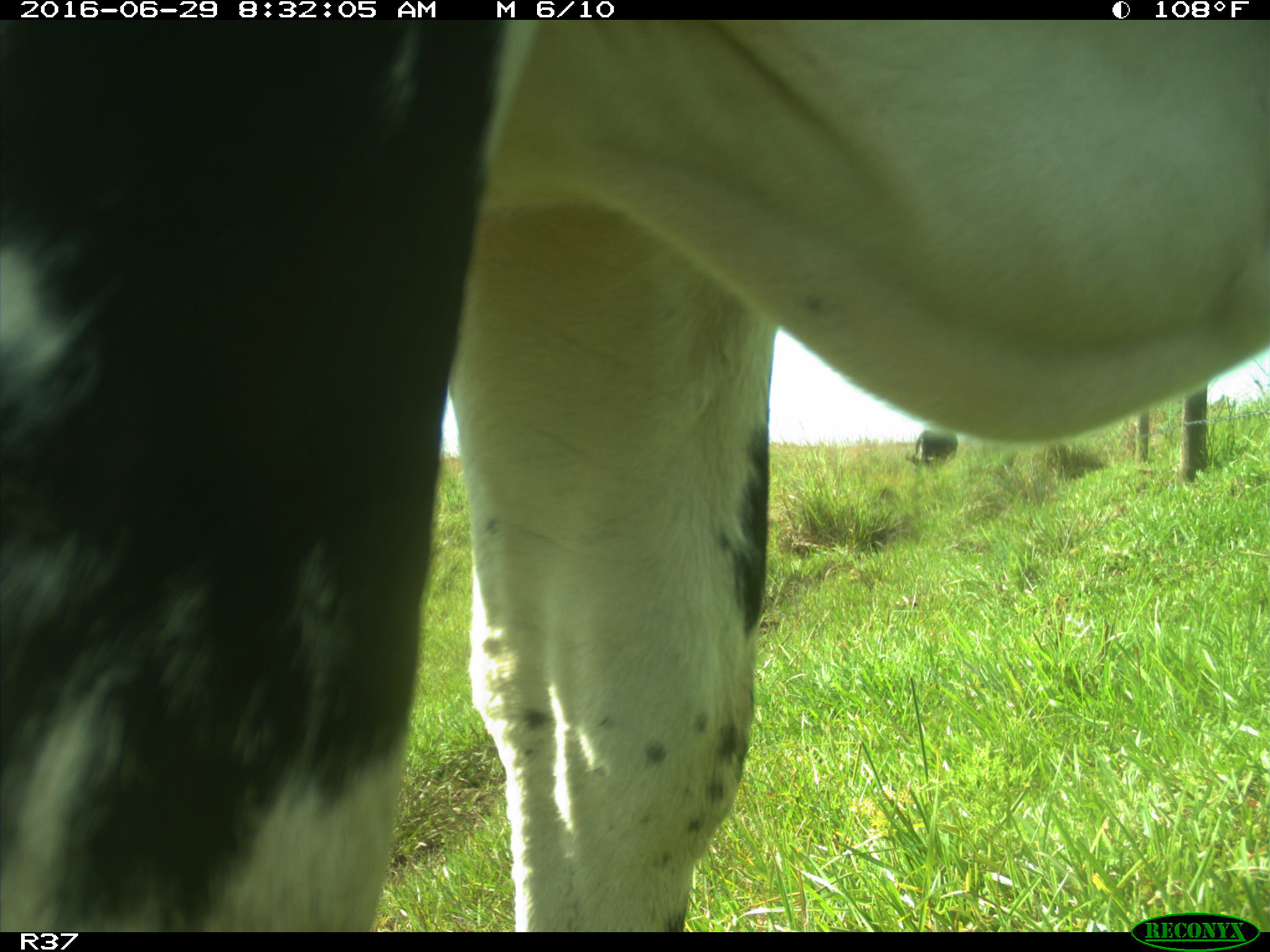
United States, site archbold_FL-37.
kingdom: Animalia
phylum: Chordata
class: Mammalia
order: Artiodactyla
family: Bovidae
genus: Bos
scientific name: Bos taurus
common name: domestic cow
Bos taurus (domestic cow).